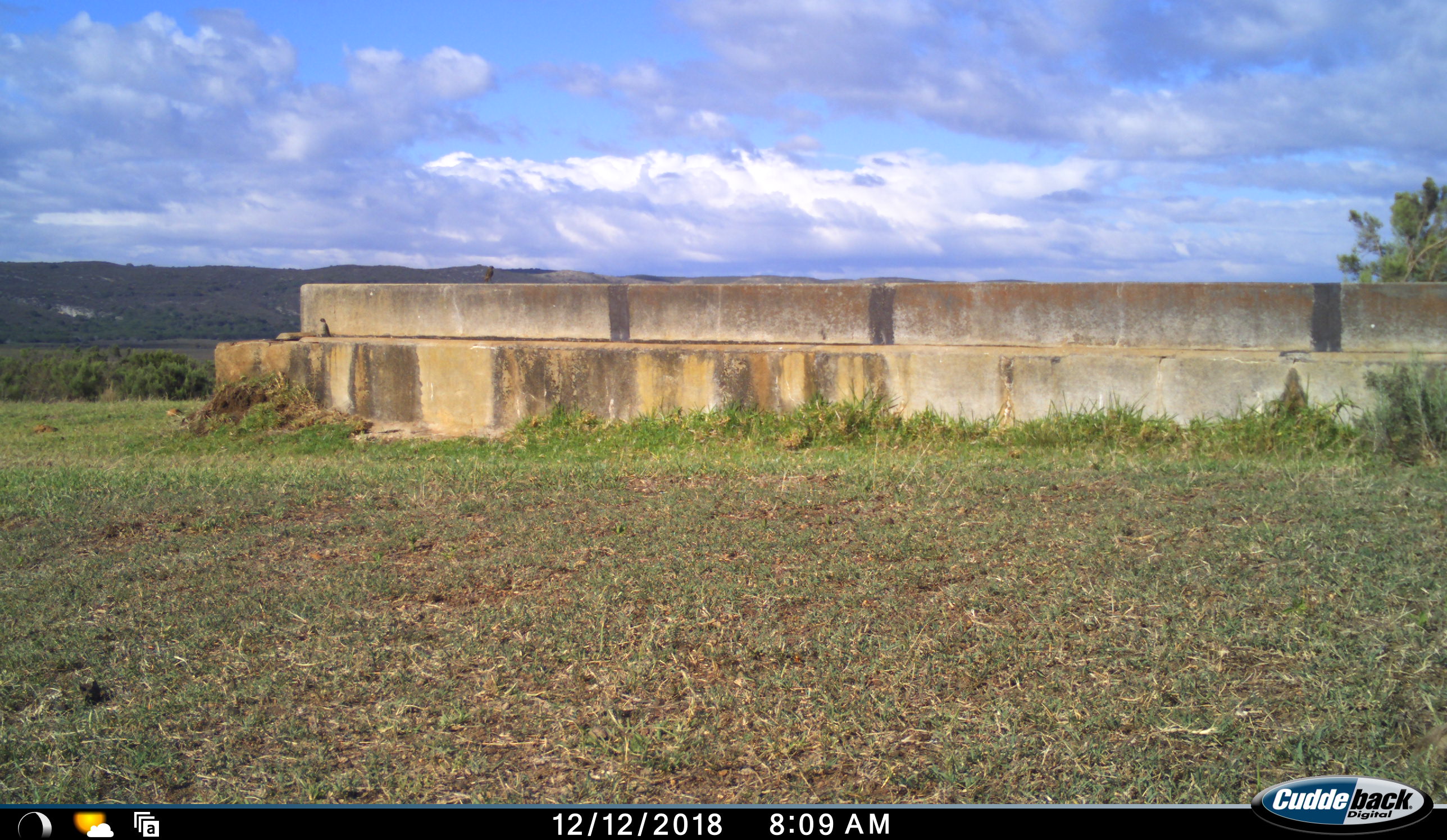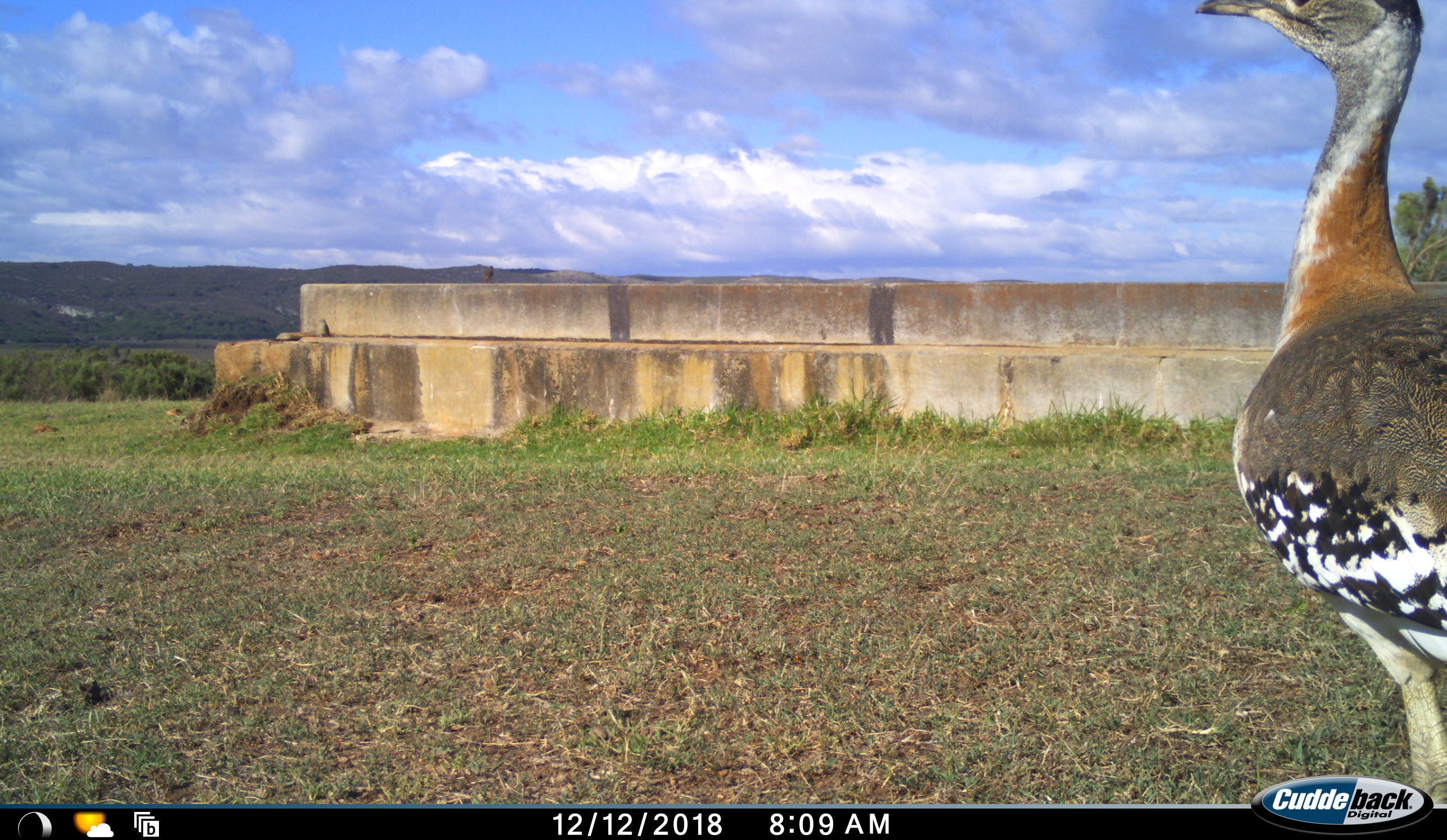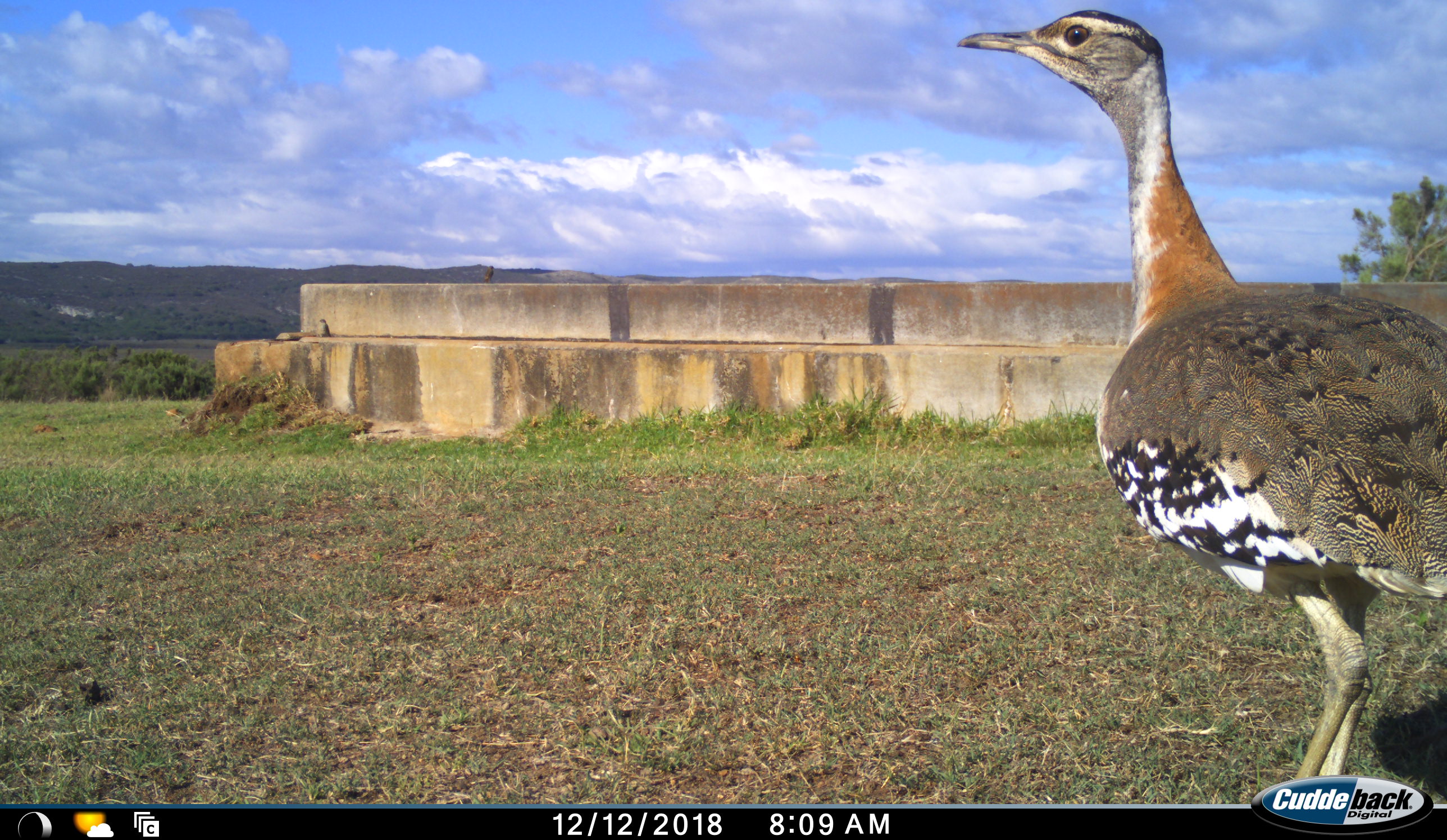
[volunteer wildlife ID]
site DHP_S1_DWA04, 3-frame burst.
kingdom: Animalia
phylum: Chordata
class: Aves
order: Otidiformes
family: Otididae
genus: Neotis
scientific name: Neotis denhami denhami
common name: denham's bustard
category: bustarddenhams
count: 1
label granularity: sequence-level